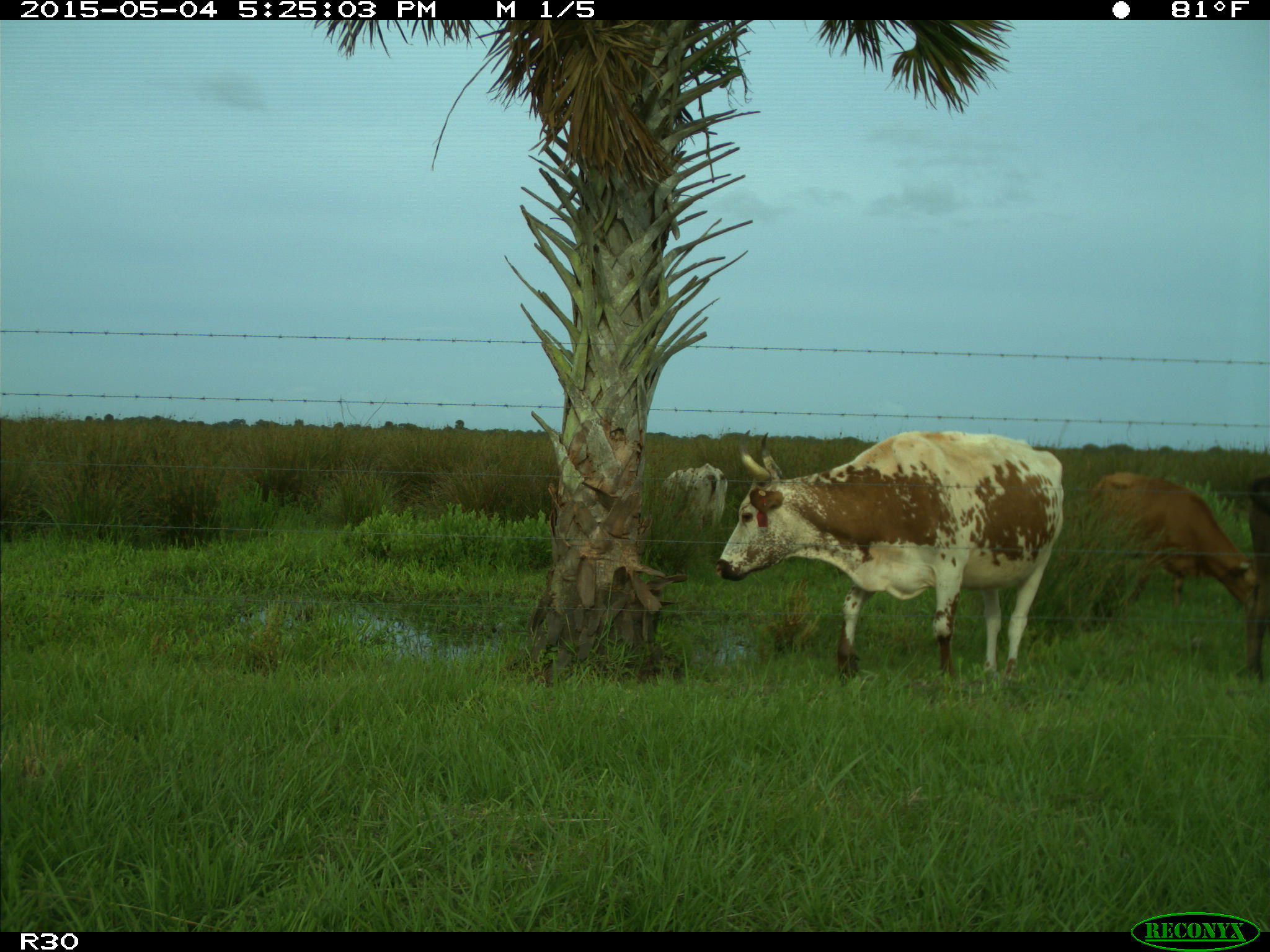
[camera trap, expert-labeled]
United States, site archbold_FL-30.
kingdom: Animalia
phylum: Chordata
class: Mammalia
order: Artiodactyla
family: Bovidae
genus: Bos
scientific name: Bos taurus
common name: domestic cow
Bos taurus (domestic cow).